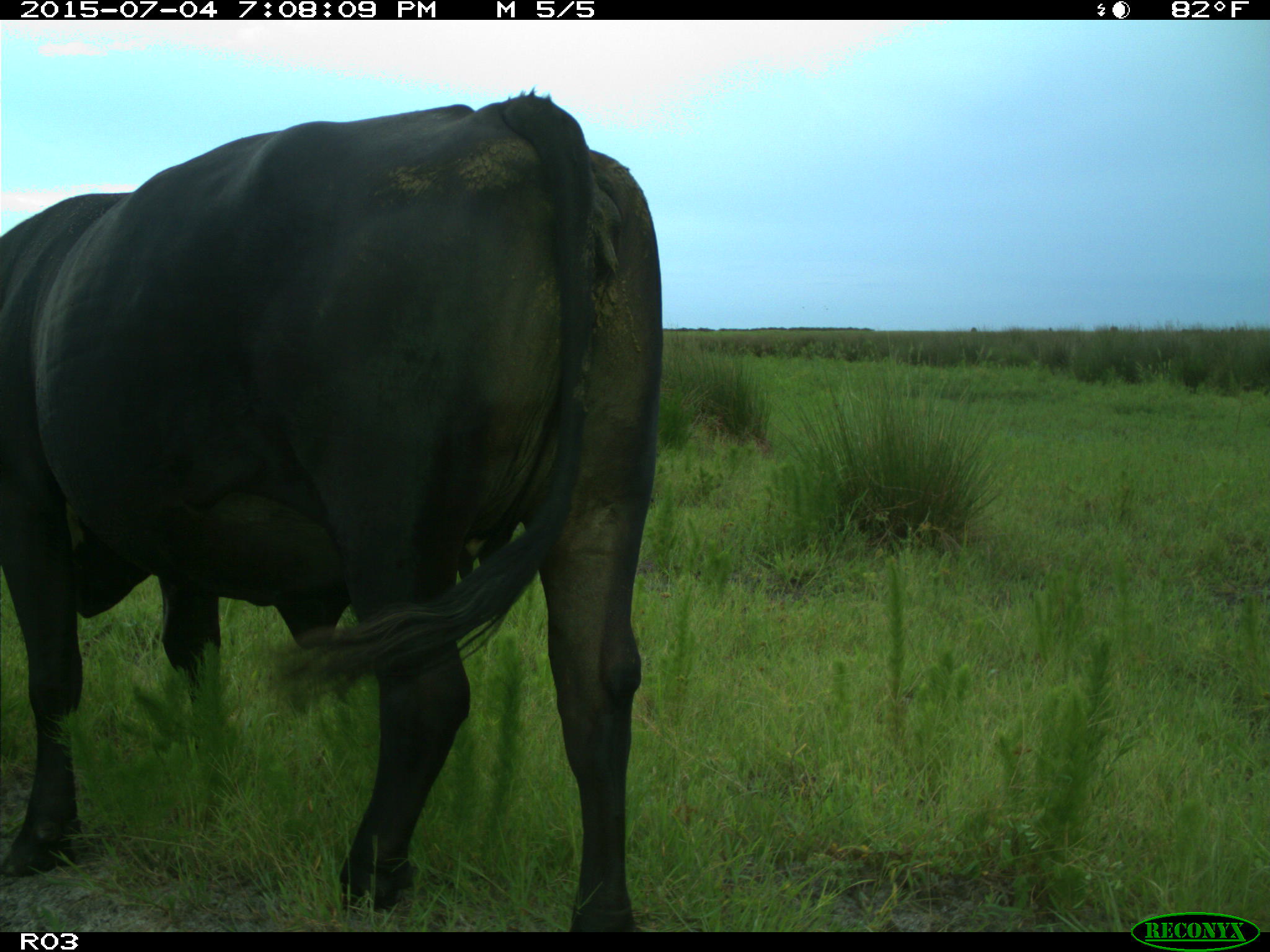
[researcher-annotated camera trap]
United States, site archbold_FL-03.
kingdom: Animalia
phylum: Chordata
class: Mammalia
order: Artiodactyla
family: Bovidae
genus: Bos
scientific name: Bos taurus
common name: domestic cow